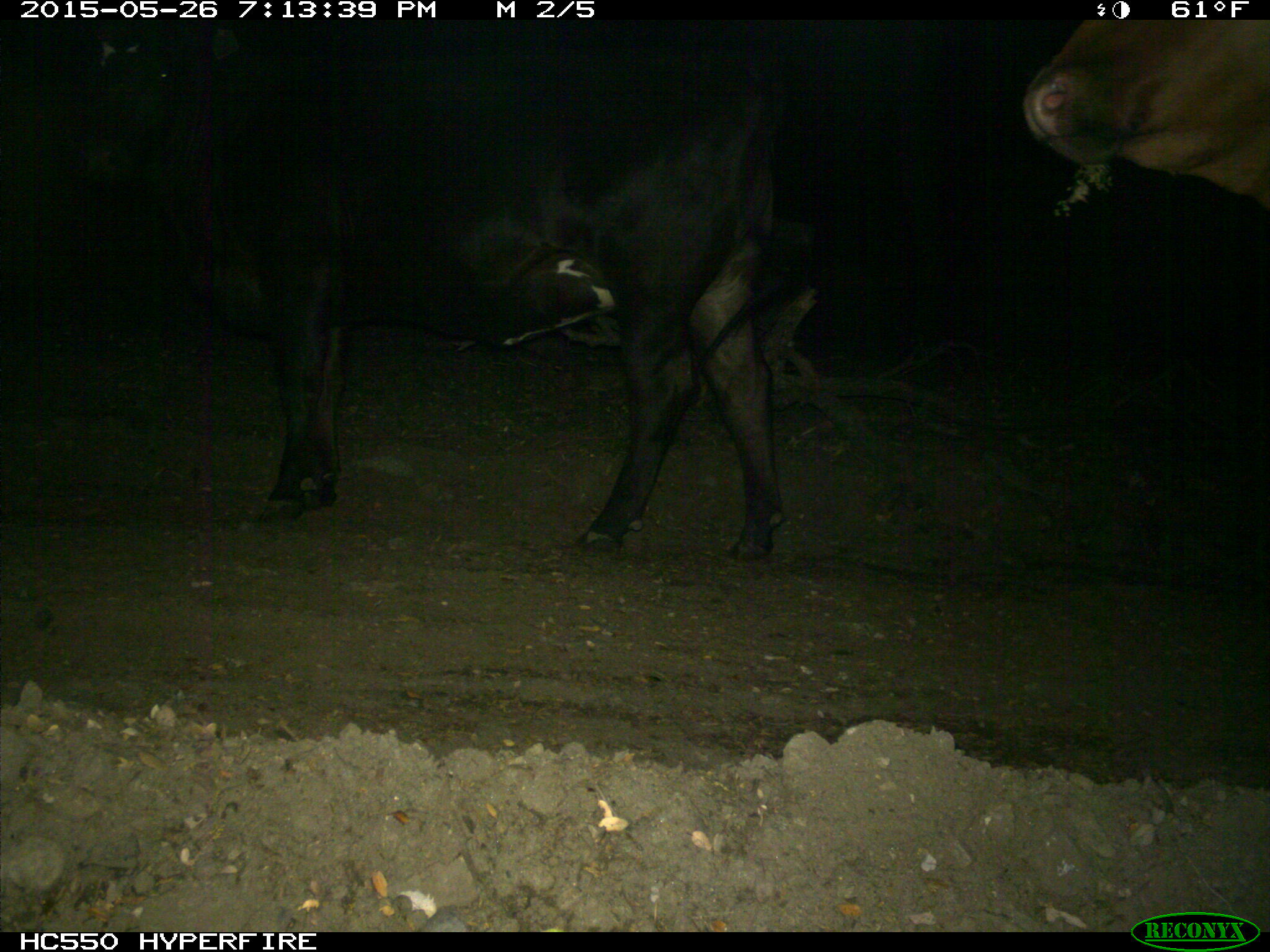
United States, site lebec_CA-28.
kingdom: Animalia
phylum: Chordata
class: Mammalia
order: Artiodactyla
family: Bovidae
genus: Bos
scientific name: Bos taurus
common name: domestic cow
Bos taurus (domestic cow).